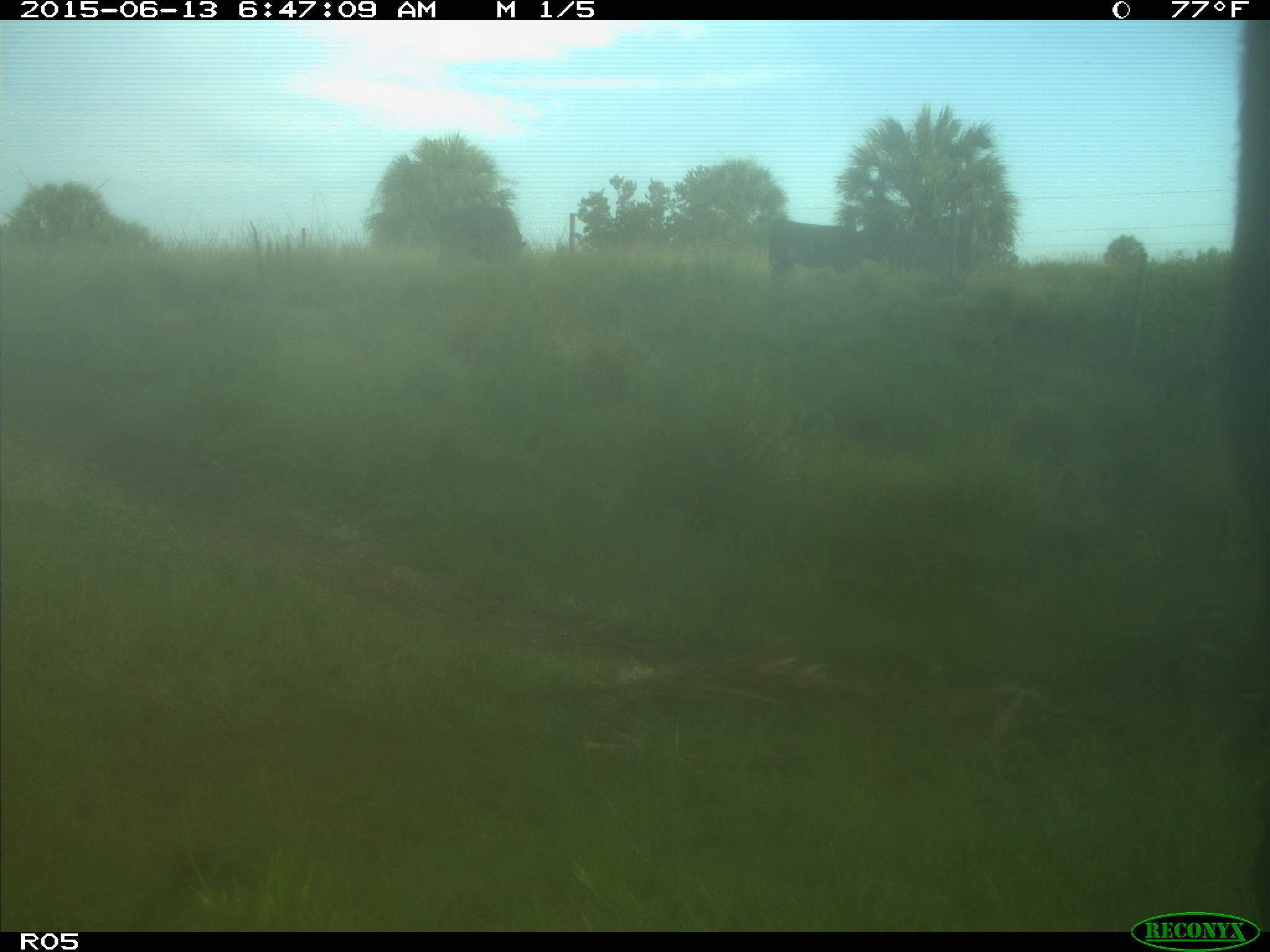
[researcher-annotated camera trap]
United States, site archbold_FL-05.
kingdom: Animalia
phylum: Chordata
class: Mammalia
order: Artiodactyla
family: Bovidae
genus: Bos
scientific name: Bos taurus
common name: domestic cow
Bos taurus (domestic cow).